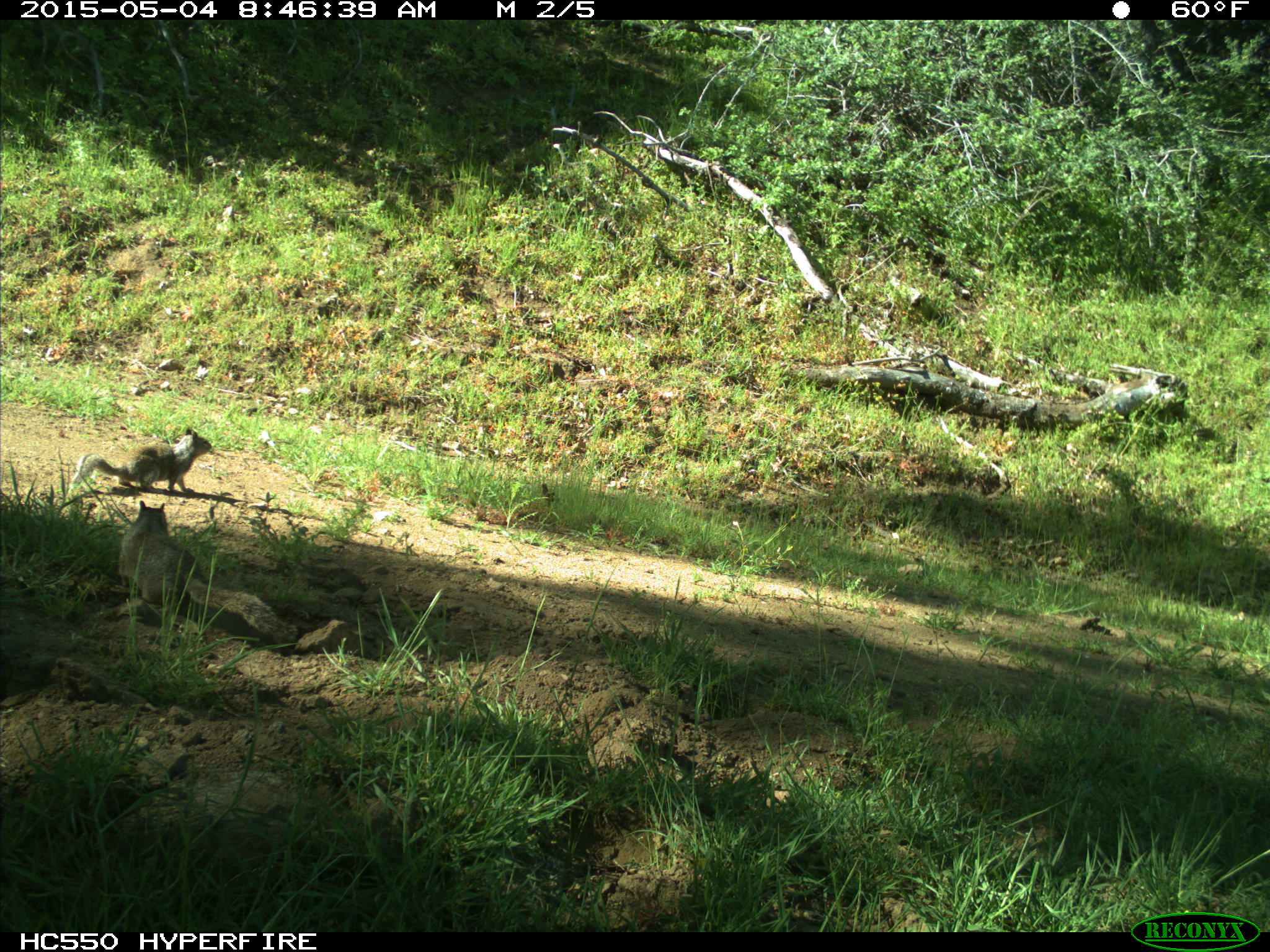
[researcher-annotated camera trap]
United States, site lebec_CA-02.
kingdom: Animalia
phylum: Chordata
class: Mammalia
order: Rodentia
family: Sciuridae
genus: Otospermophilus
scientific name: Otospermophilus beecheyi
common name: california ground squirrel